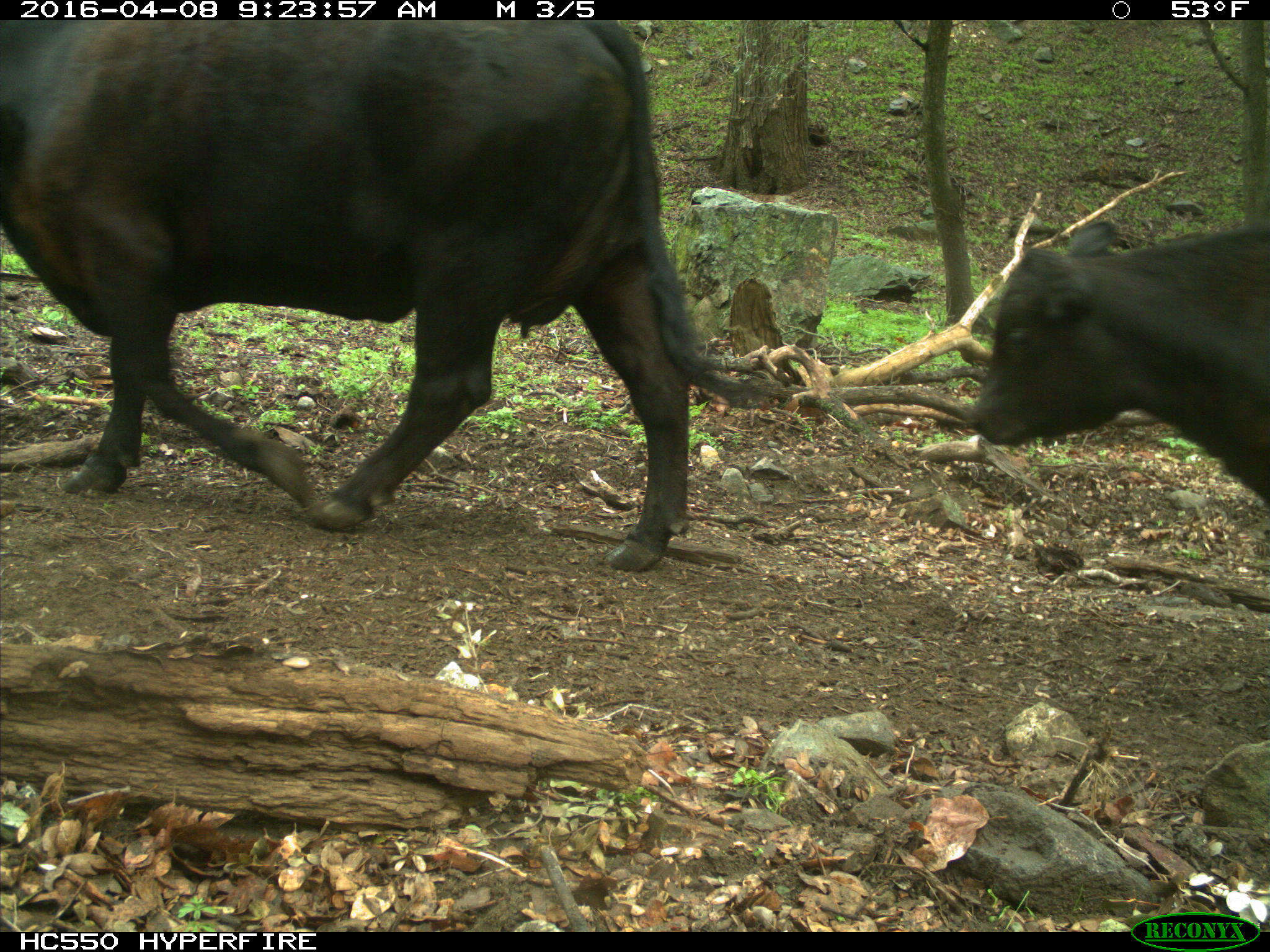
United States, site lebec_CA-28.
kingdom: Animalia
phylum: Chordata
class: Mammalia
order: Artiodactyla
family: Bovidae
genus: Bos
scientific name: Bos taurus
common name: domestic cow